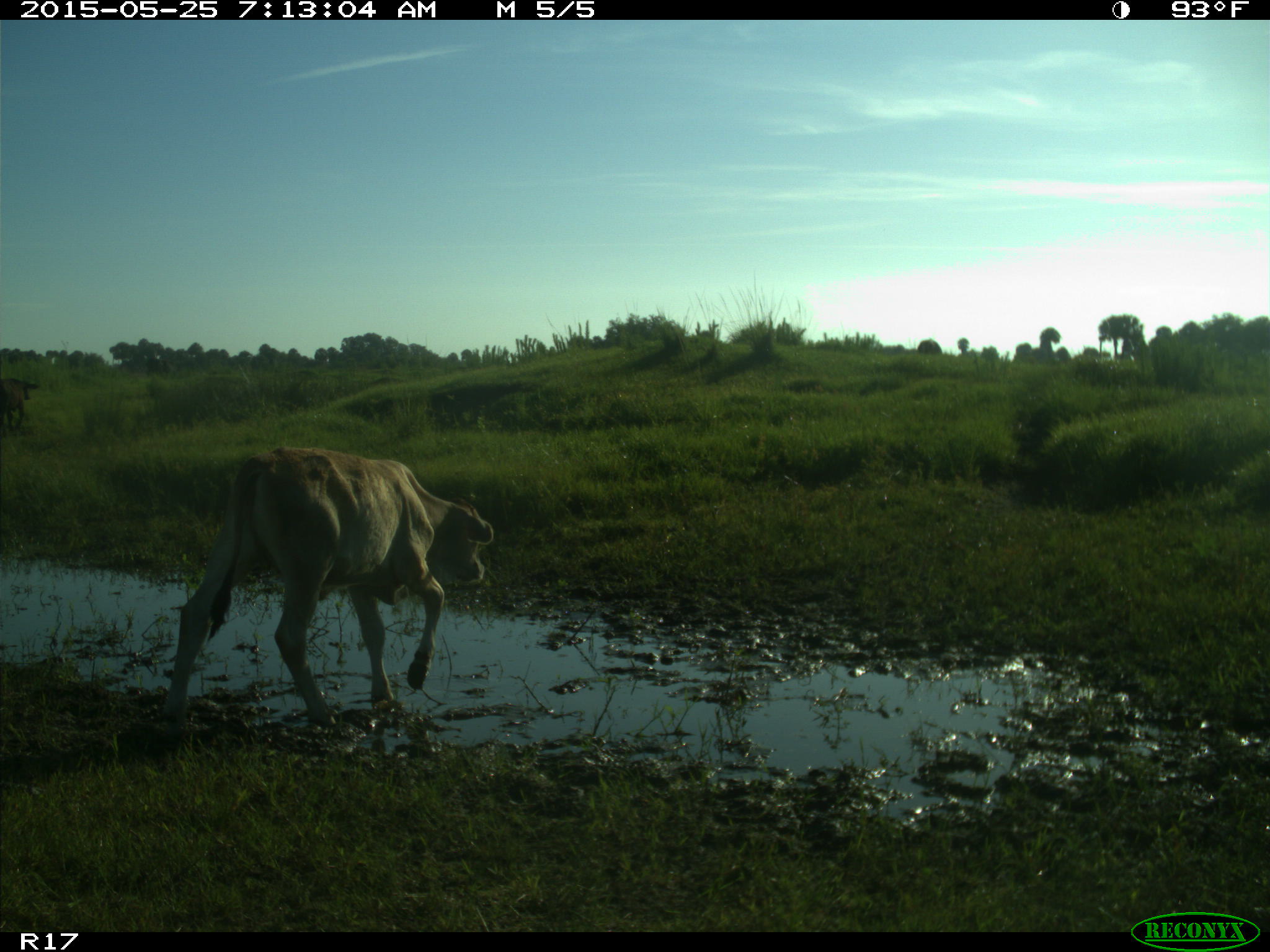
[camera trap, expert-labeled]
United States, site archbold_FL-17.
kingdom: Animalia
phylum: Chordata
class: Mammalia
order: Artiodactyla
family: Bovidae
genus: Bos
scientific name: Bos taurus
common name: domestic cow